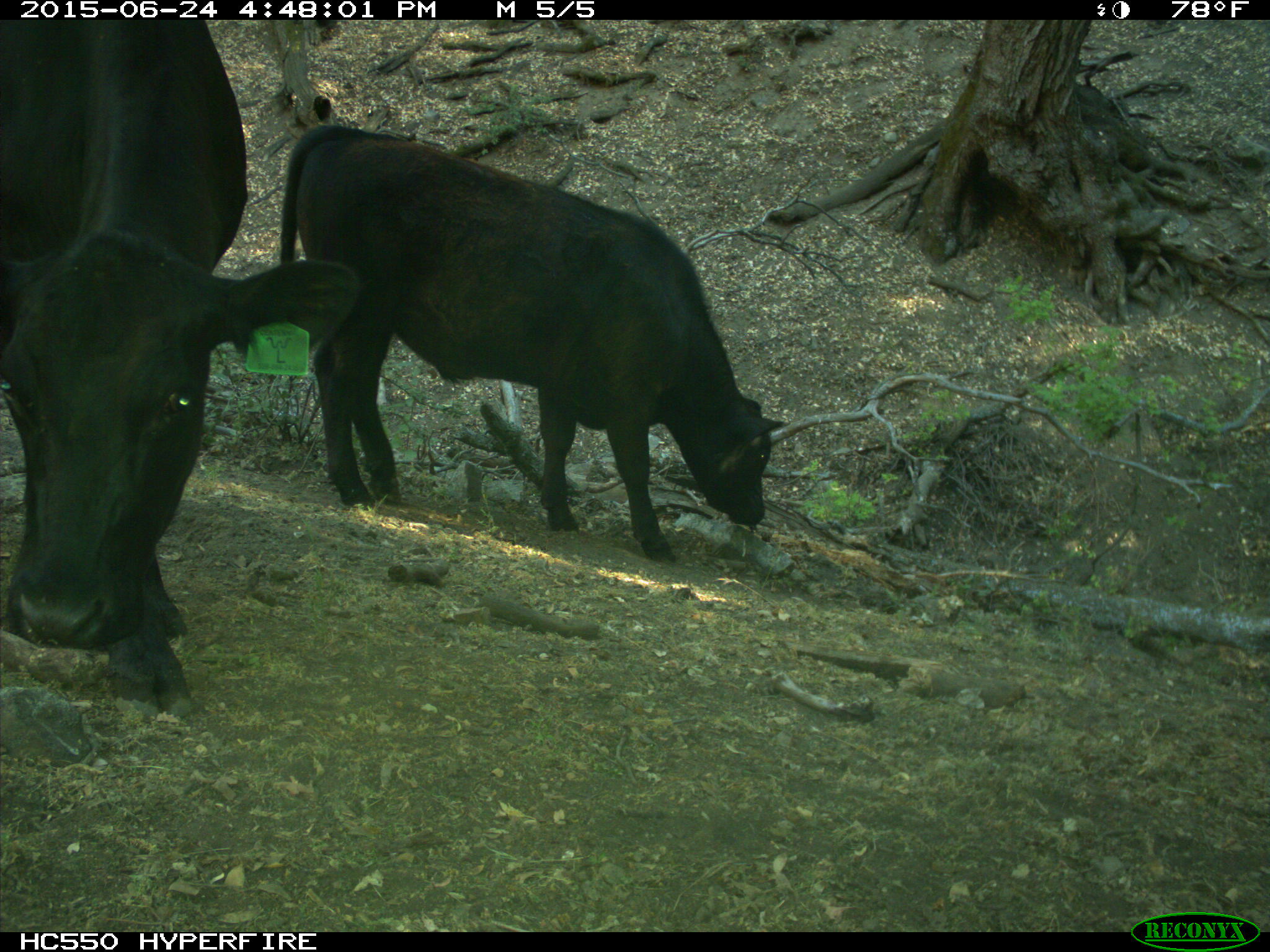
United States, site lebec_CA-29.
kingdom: Animalia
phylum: Chordata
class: Mammalia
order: Artiodactyla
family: Bovidae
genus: Bos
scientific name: Bos taurus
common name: domestic cow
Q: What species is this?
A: Bos taurus (domestic cow).